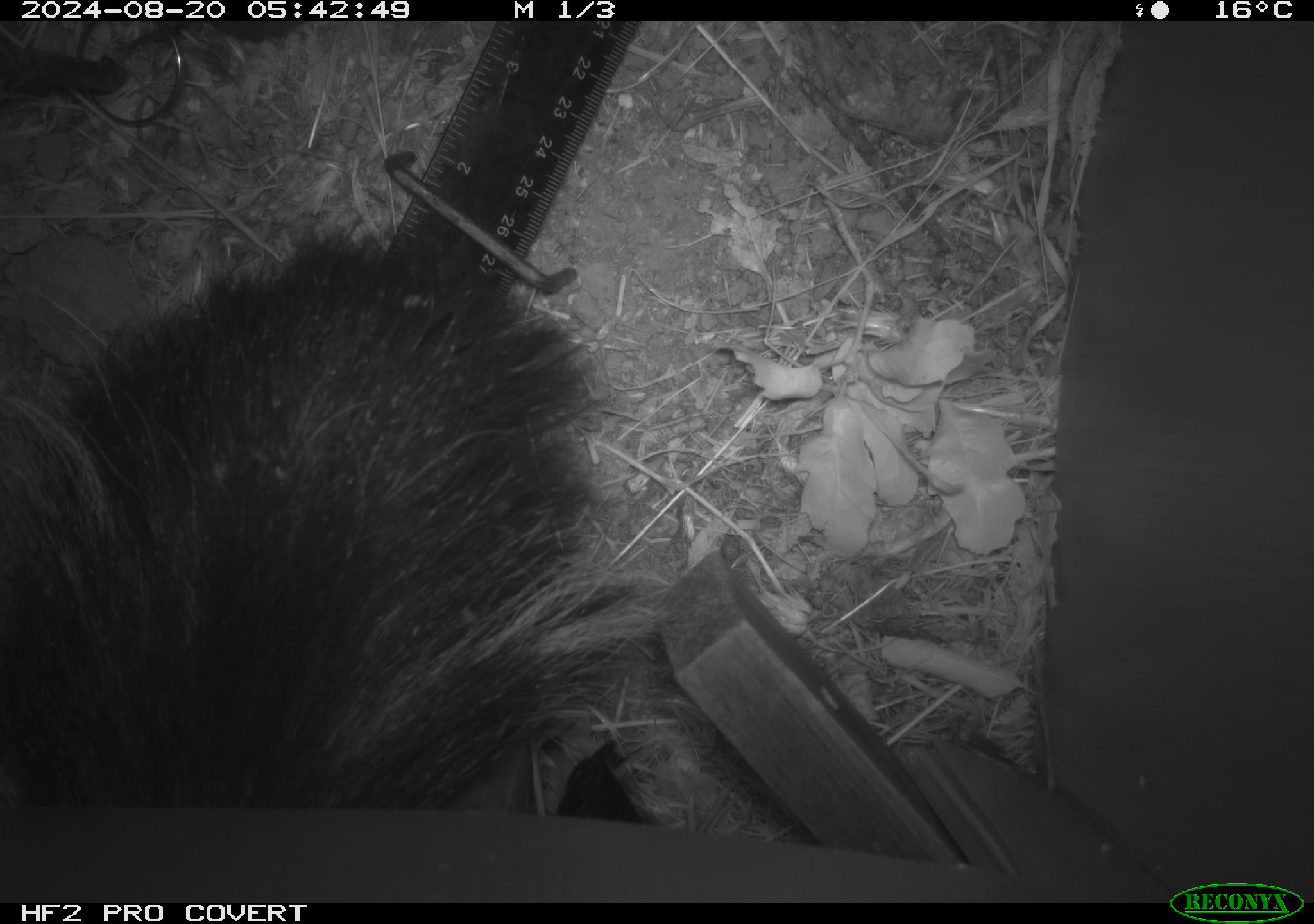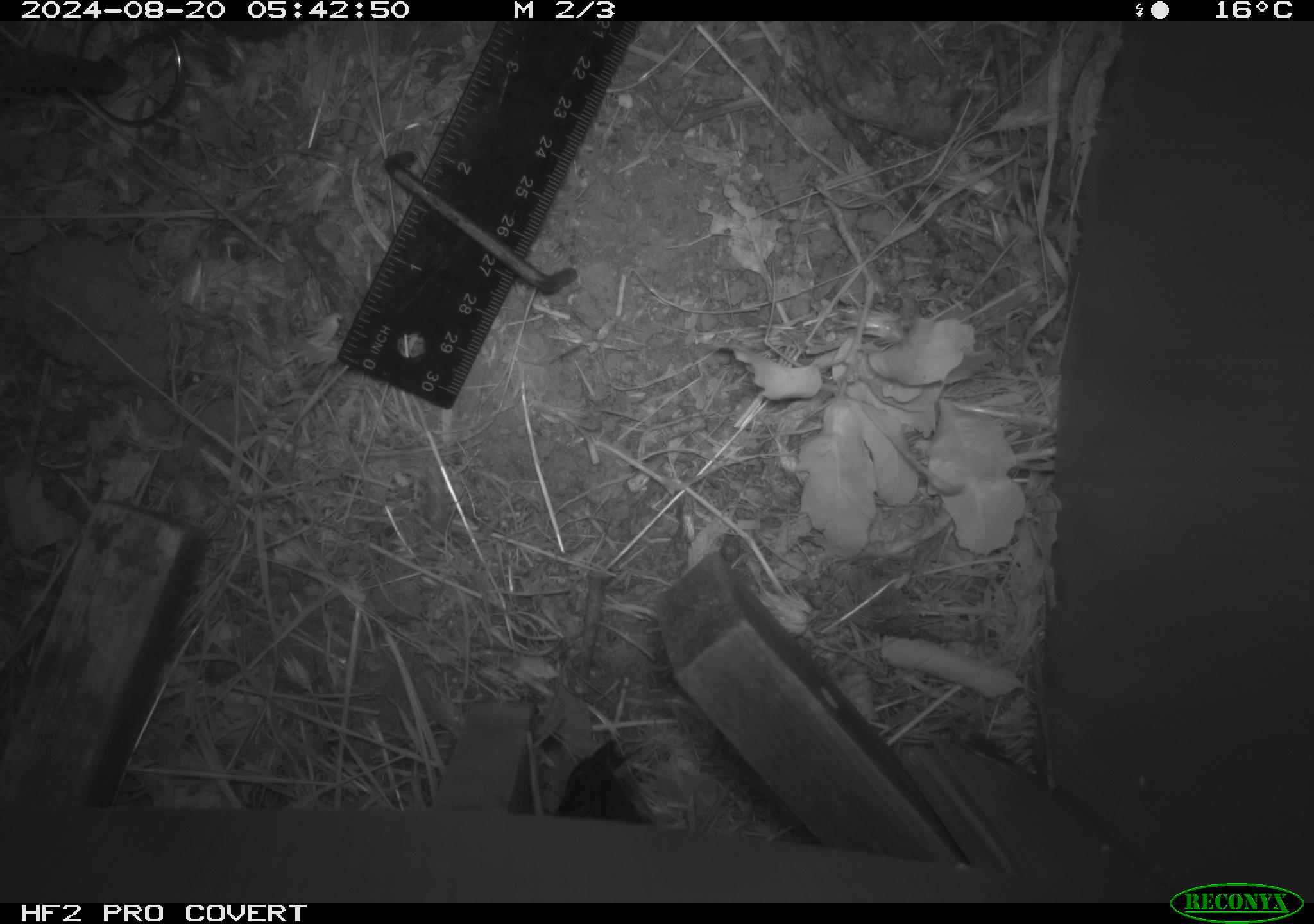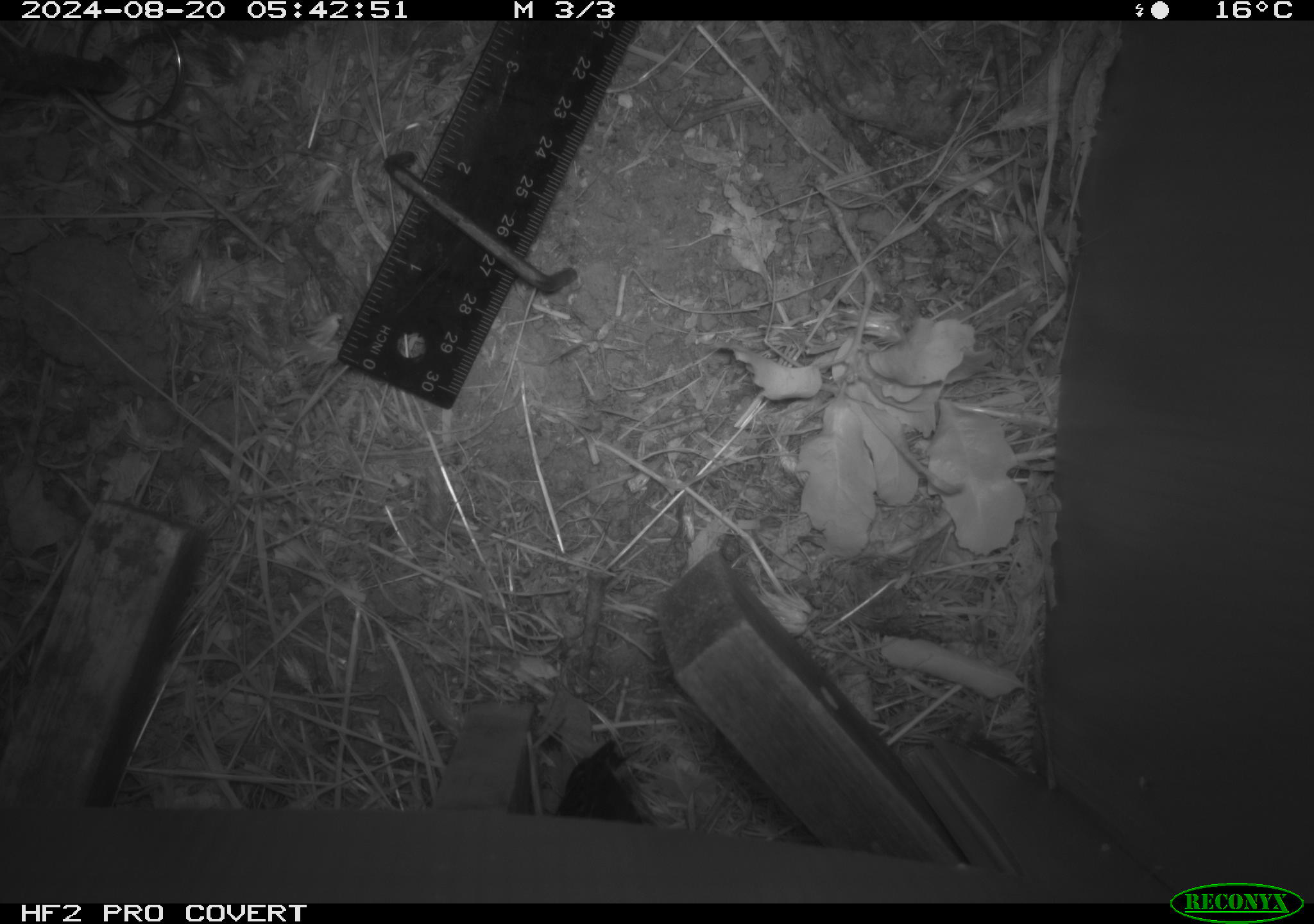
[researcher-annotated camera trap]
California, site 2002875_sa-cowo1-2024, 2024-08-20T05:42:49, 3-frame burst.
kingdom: Animalia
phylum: Chordata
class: Mammalia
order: Carnivora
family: Mephitidae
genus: Mephitis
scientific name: Mephitis mephitis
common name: striped skunk